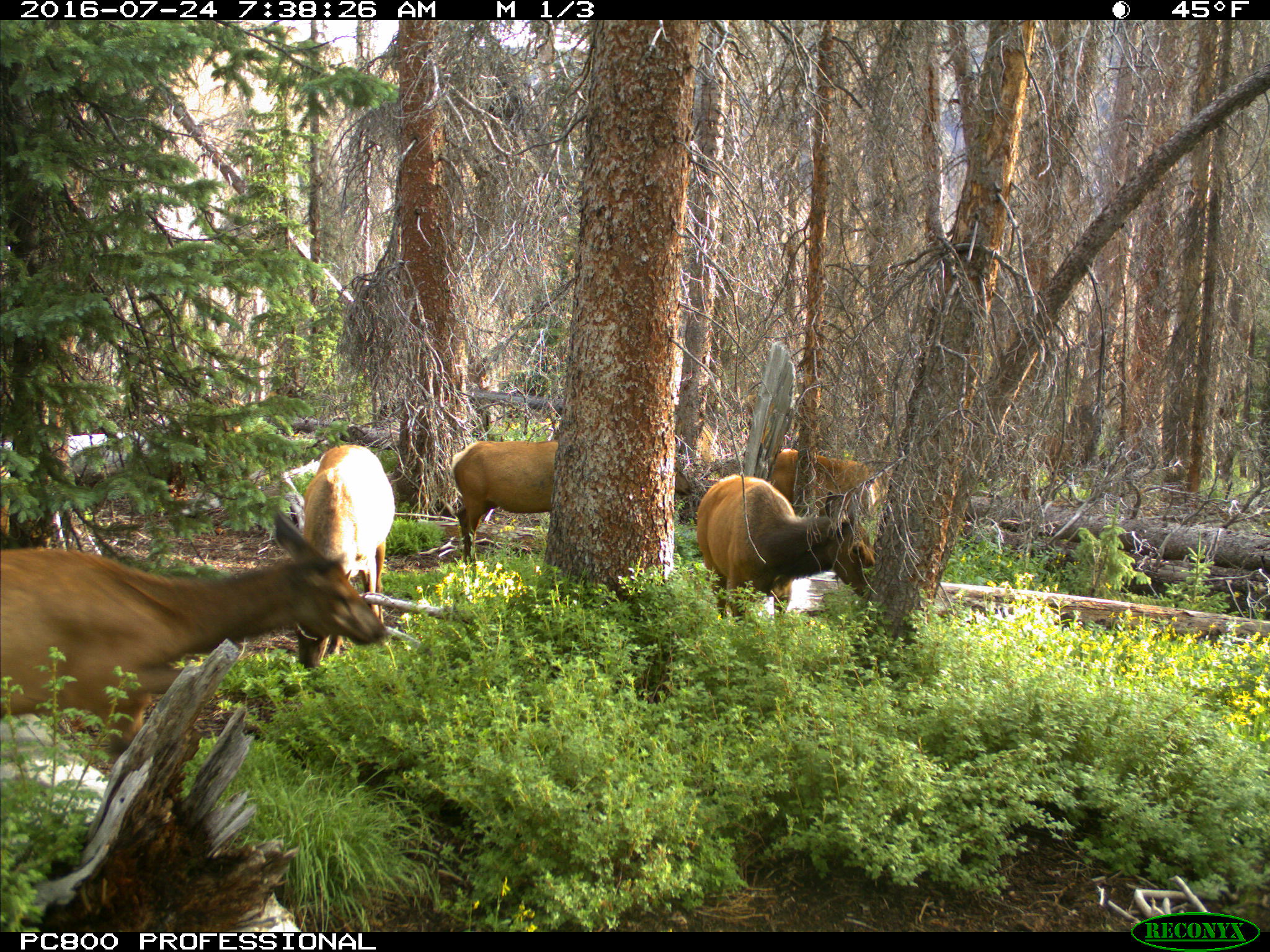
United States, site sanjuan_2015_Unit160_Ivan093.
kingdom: Animalia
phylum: Chordata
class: Mammalia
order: Artiodactyla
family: Cervidae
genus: Cervus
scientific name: Cervus elaphus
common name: red deer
Cervus elaphus (red deer).